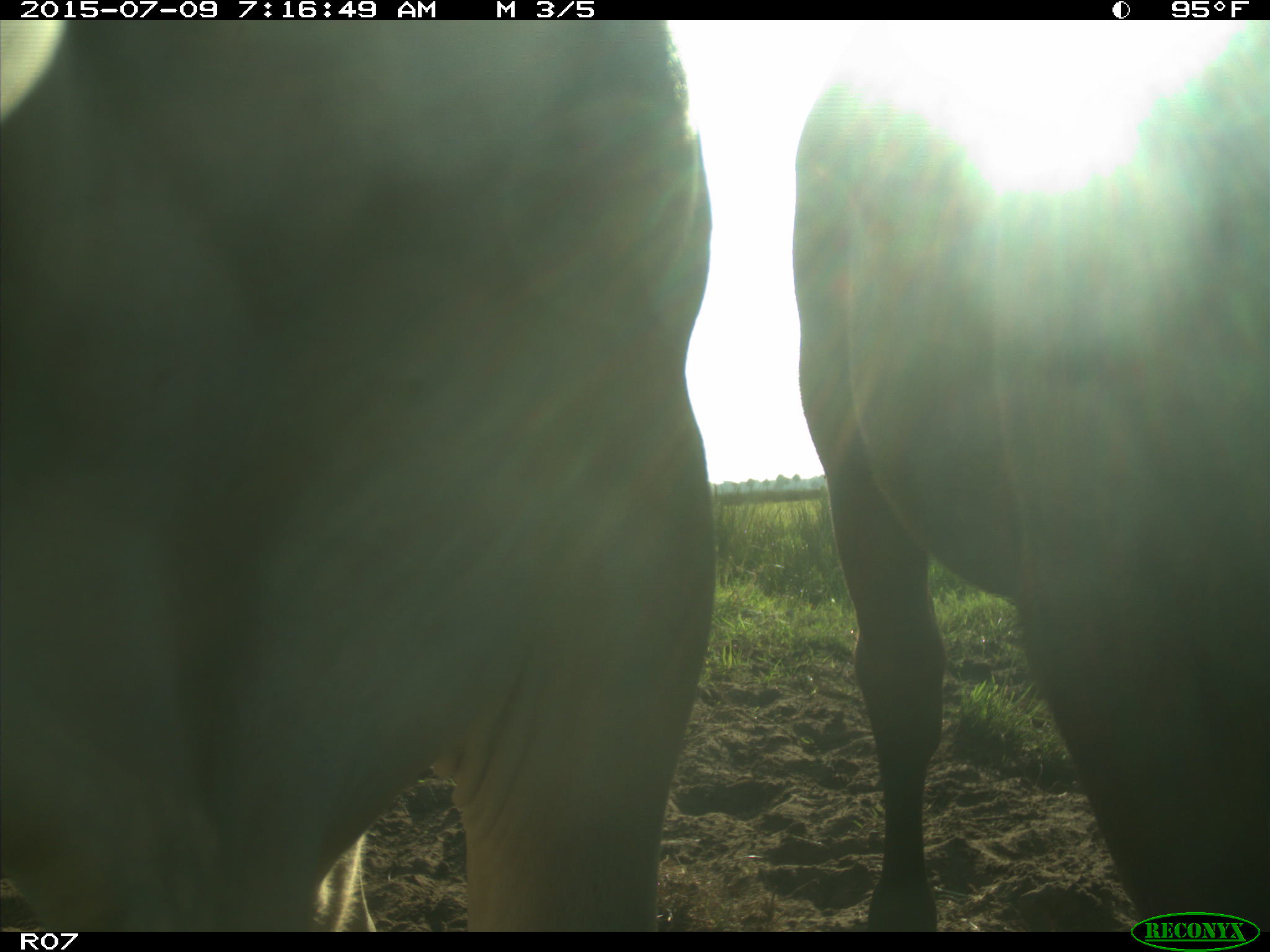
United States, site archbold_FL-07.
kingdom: Animalia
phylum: Chordata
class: Mammalia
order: Artiodactyla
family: Bovidae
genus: Bos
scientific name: Bos taurus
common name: domestic cow